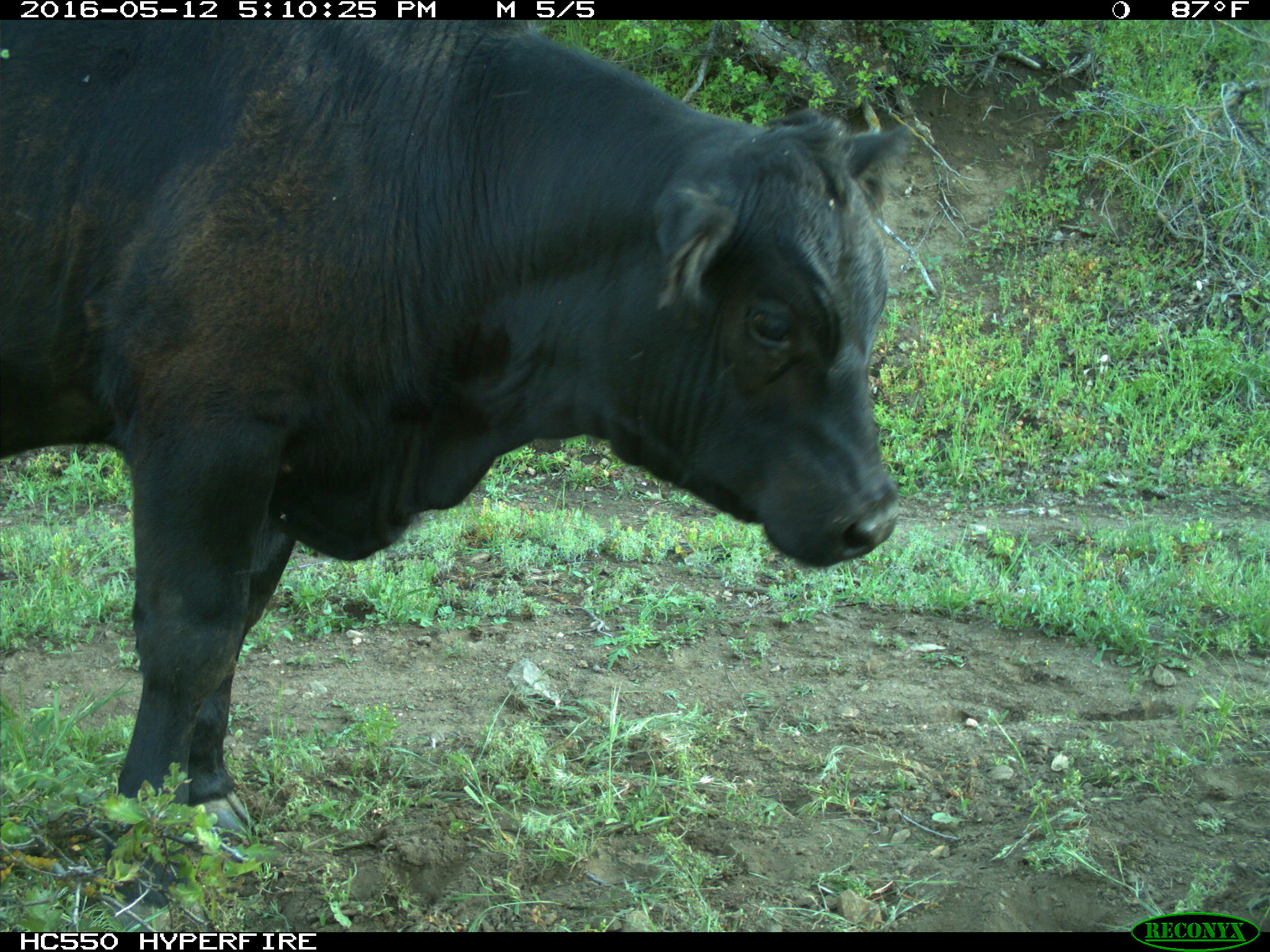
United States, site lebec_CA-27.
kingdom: Animalia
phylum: Chordata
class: Mammalia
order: Artiodactyla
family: Bovidae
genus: Bos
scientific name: Bos taurus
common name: domestic cow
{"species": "Bos taurus (domestic cow)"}